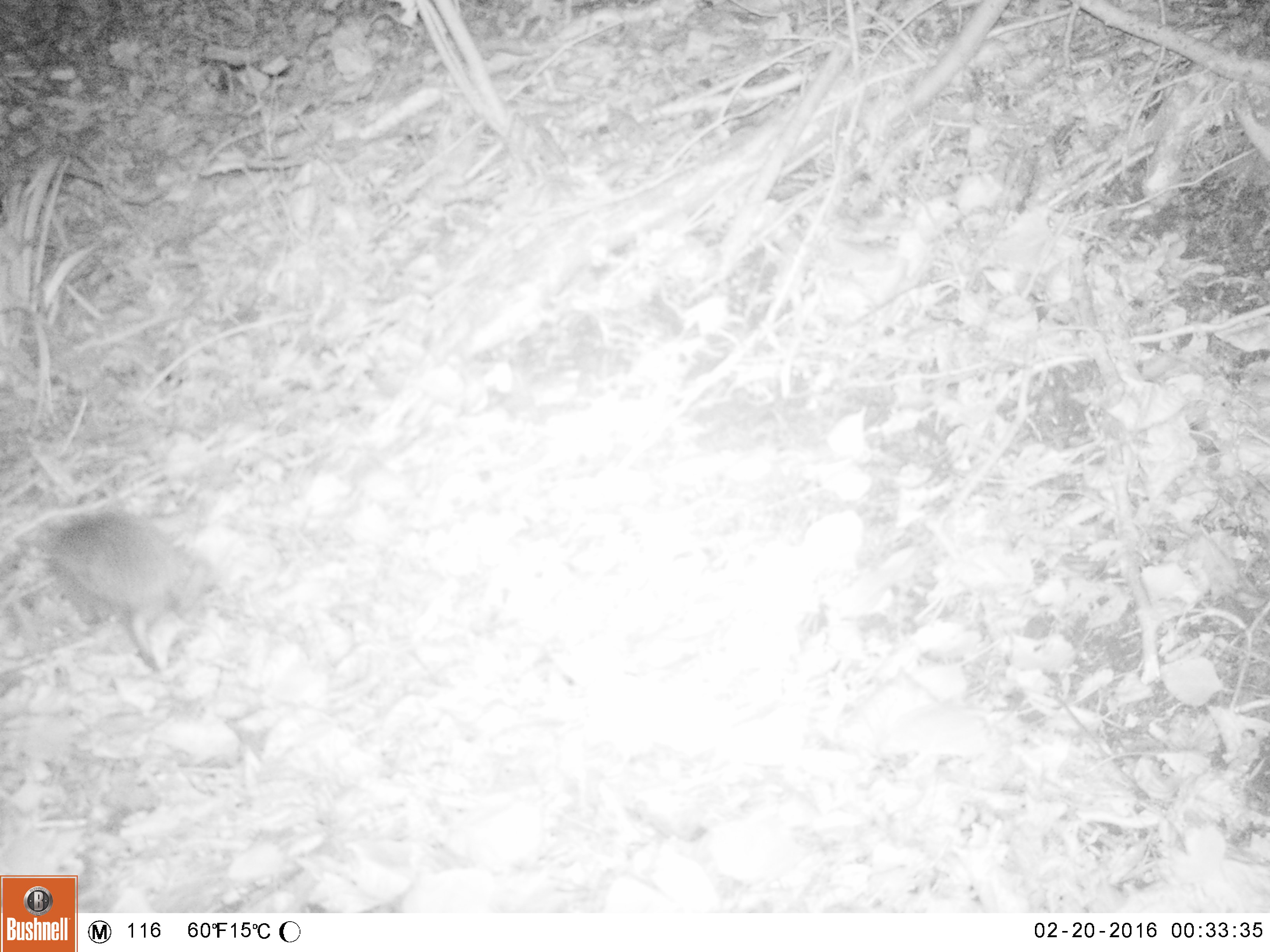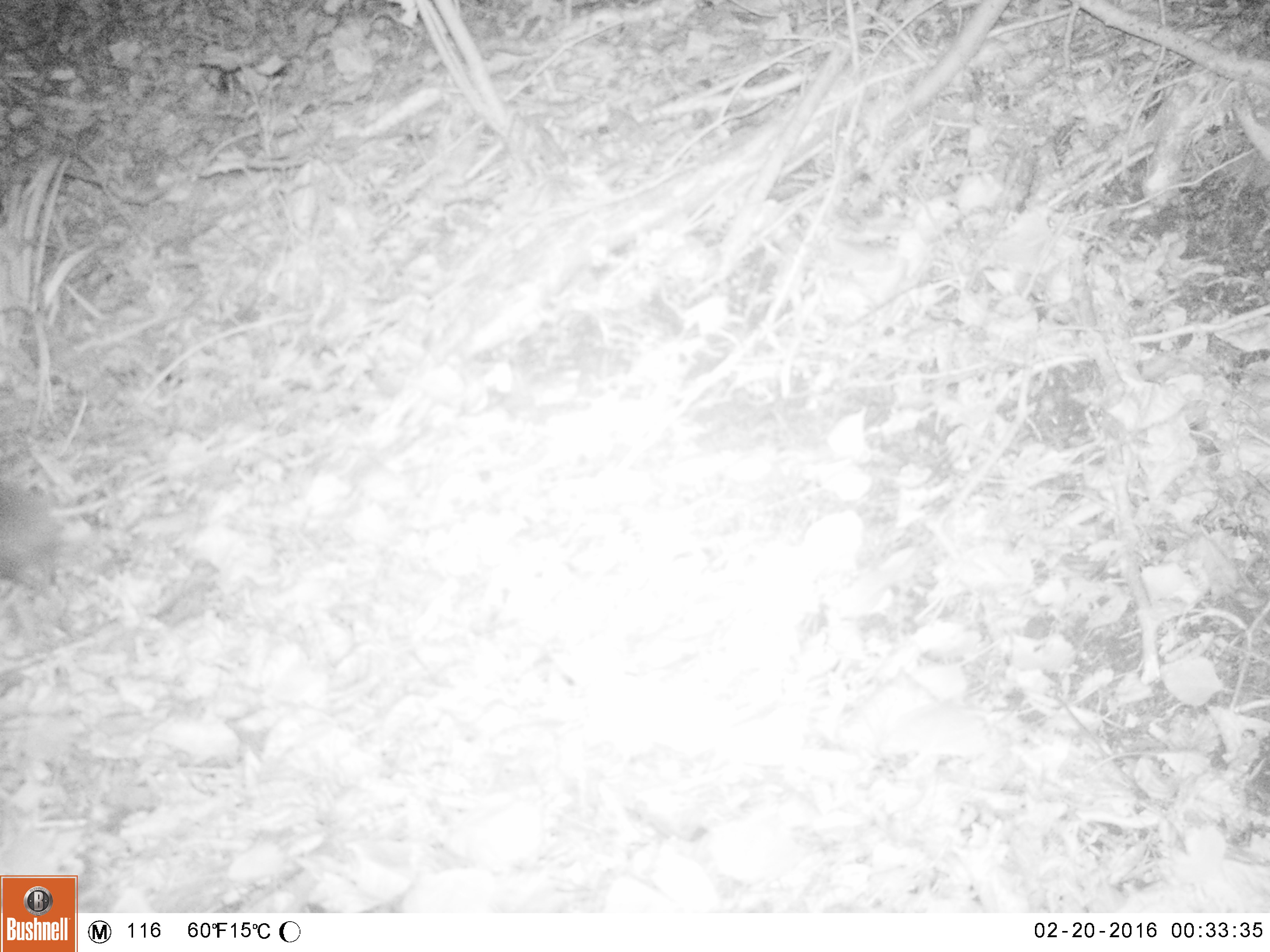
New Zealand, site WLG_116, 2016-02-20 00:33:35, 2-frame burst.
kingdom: Animalia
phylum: Chordata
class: Mammalia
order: Eulipotyphla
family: Erinaceidae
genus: Erinaceus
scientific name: Erinaceus europaeus europaeus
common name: european hedgehog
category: hedgehog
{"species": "hedgehog (european hedgehog) (Erinaceus europaeus europaeus)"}